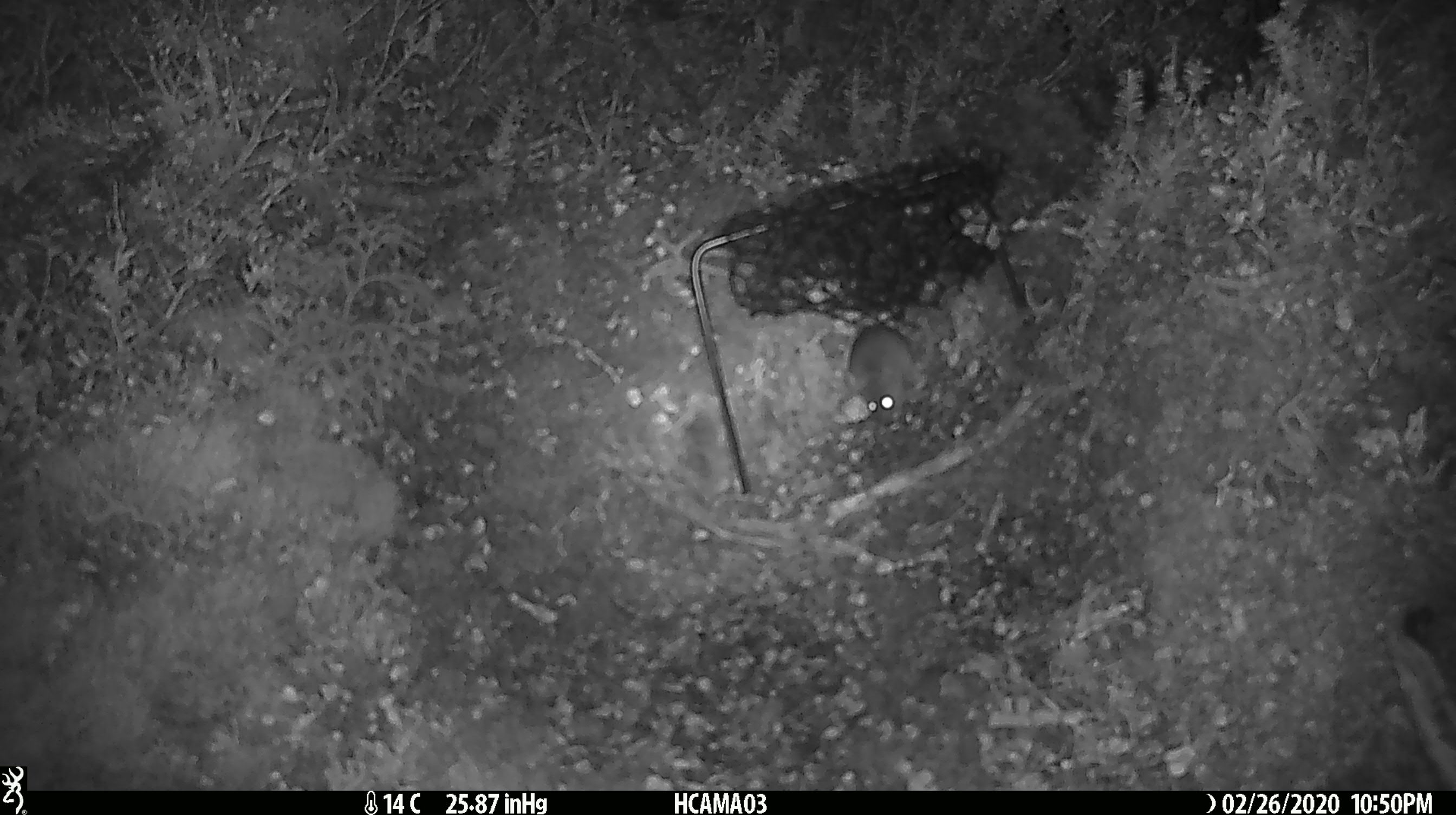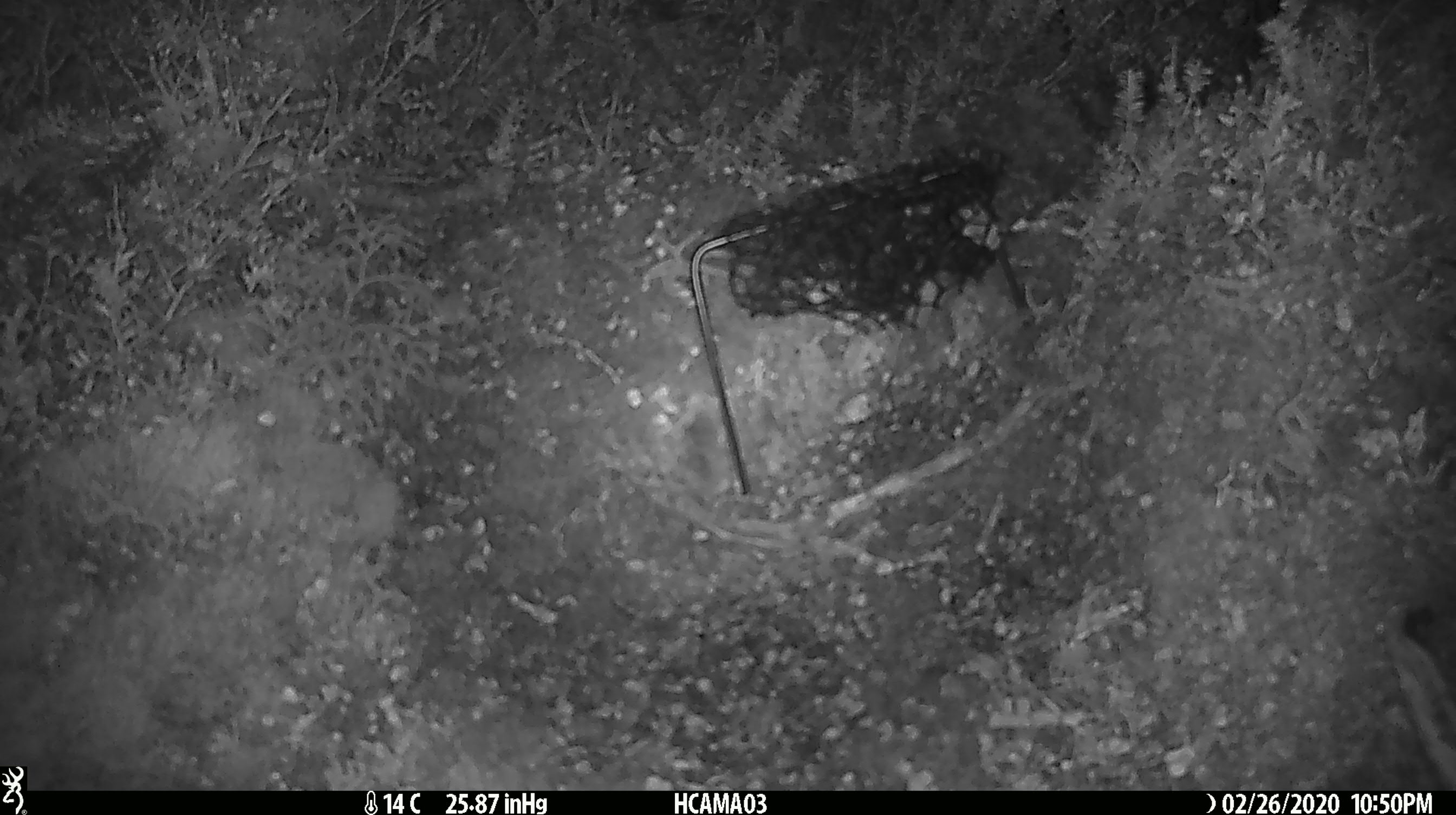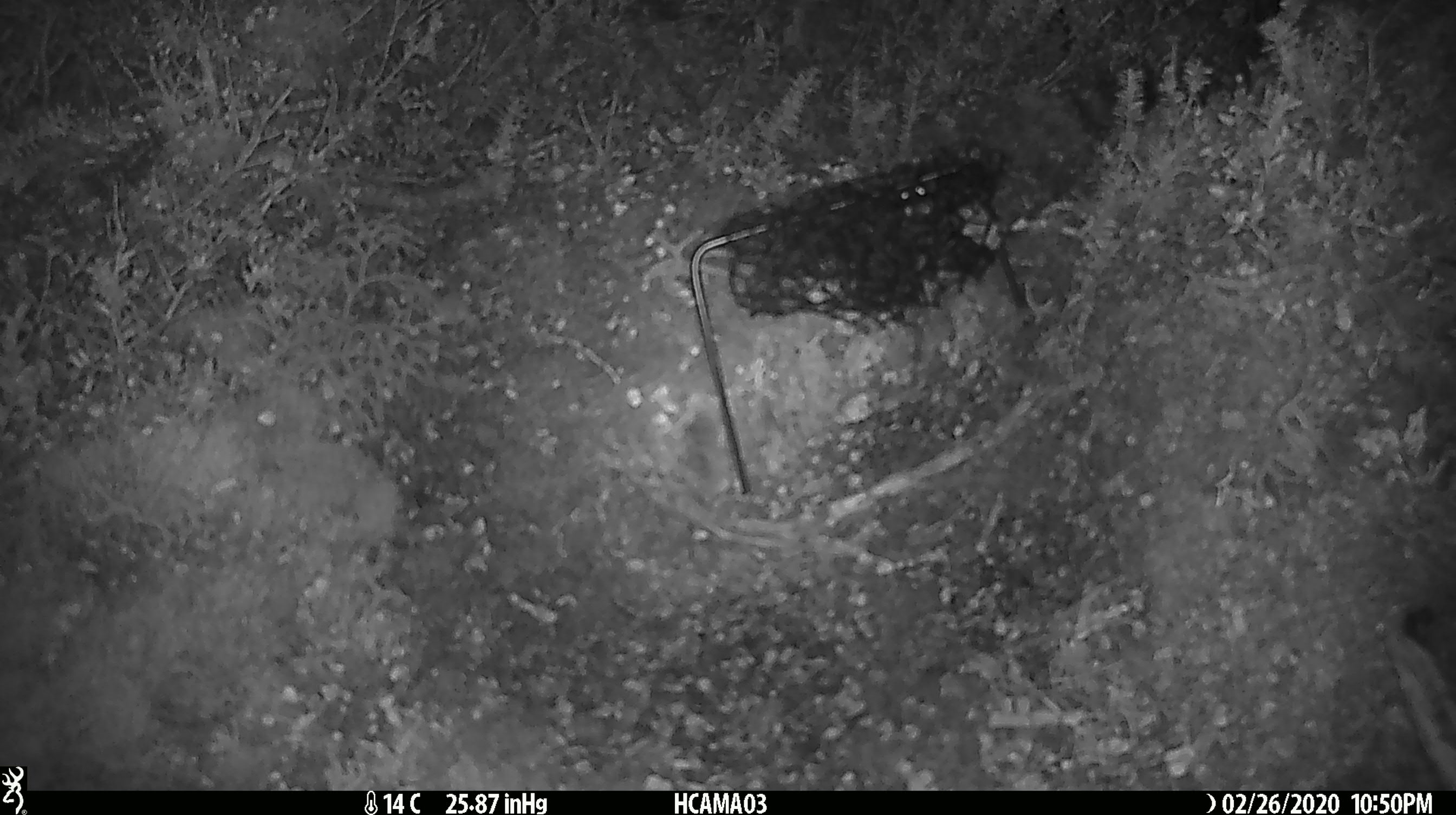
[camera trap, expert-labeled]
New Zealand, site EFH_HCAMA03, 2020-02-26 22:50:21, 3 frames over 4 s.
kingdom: Animalia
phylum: Chordata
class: Mammalia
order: Rodentia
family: Muridae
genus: Mus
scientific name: Mus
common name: mouse